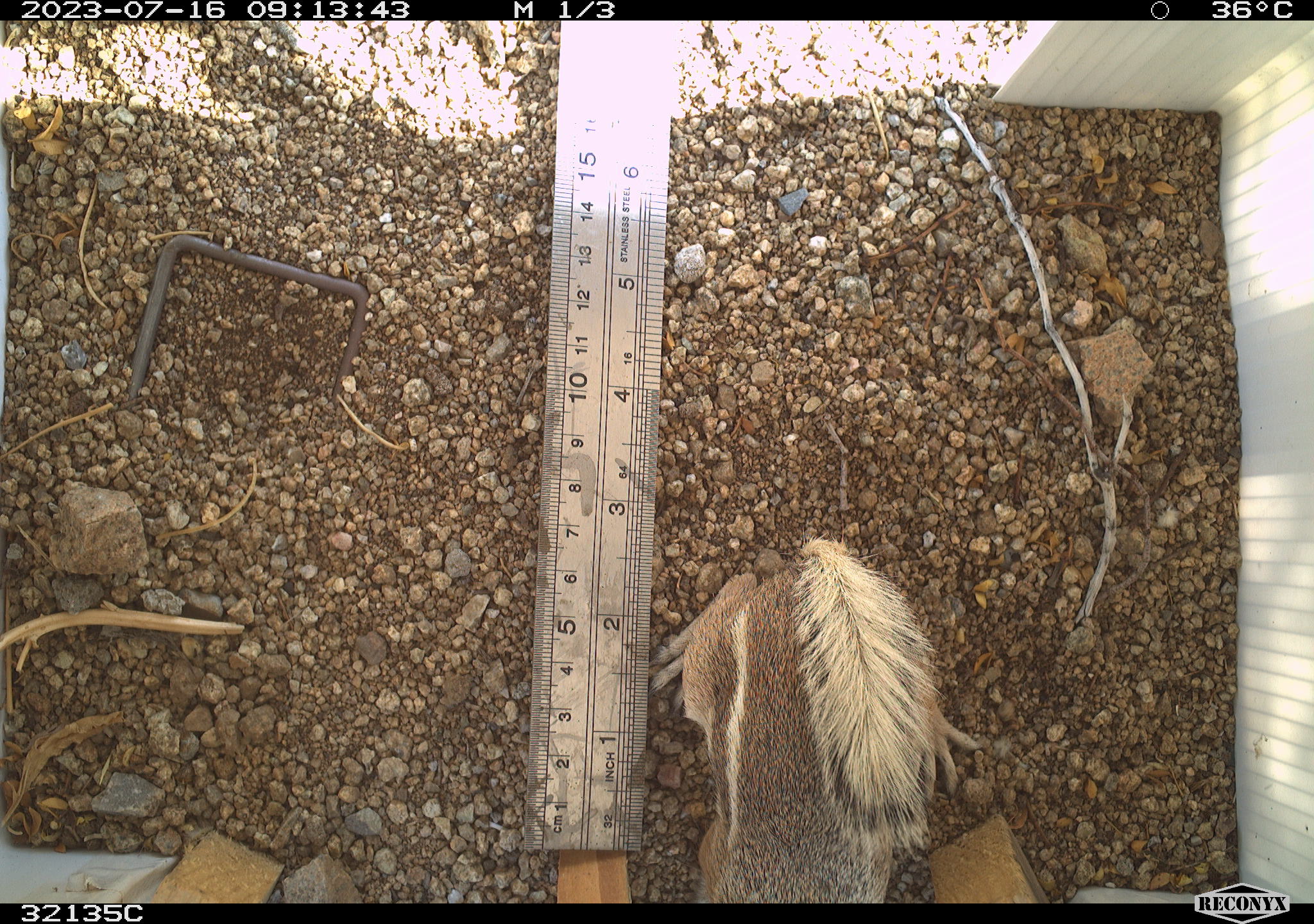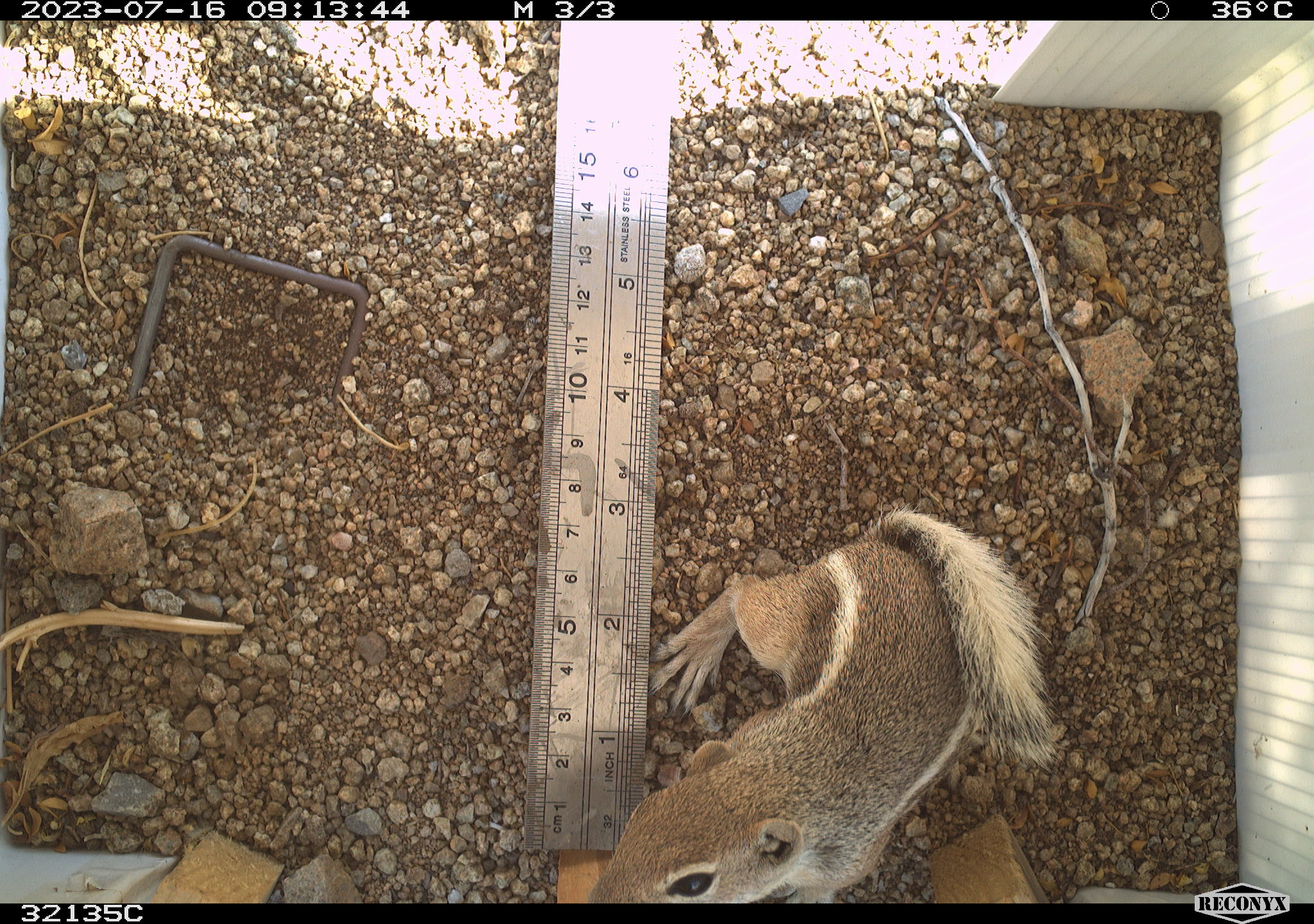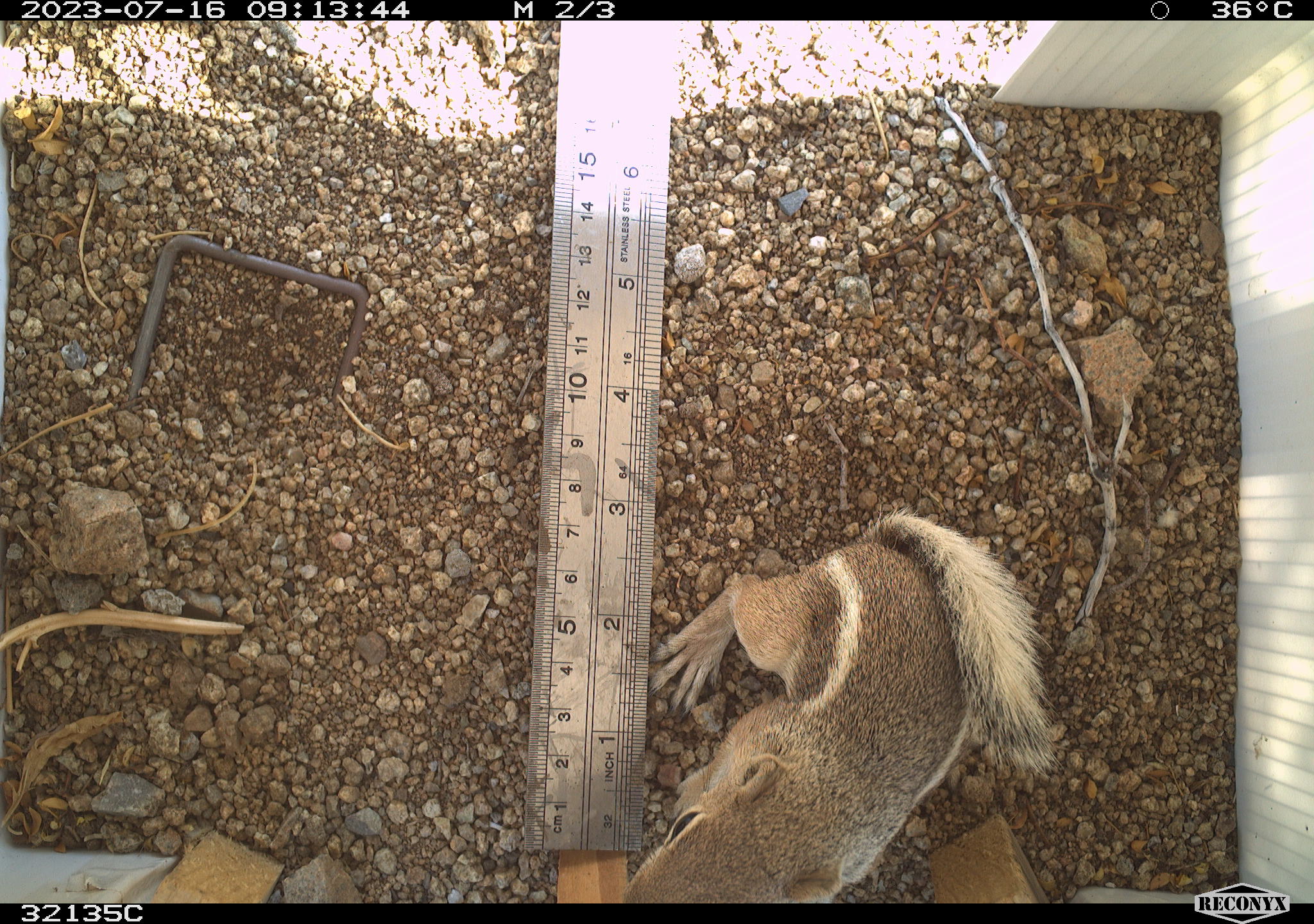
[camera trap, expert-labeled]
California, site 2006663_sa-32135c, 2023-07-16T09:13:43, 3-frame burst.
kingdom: Animalia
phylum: Chordata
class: Mammalia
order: Rodentia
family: Sciuridae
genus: Ammospermophilus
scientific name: Ammospermophilus leucurus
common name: white-tailed antelope squirrel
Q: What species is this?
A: White-tailed antelope squirrel (Ammospermophilus leucurus).